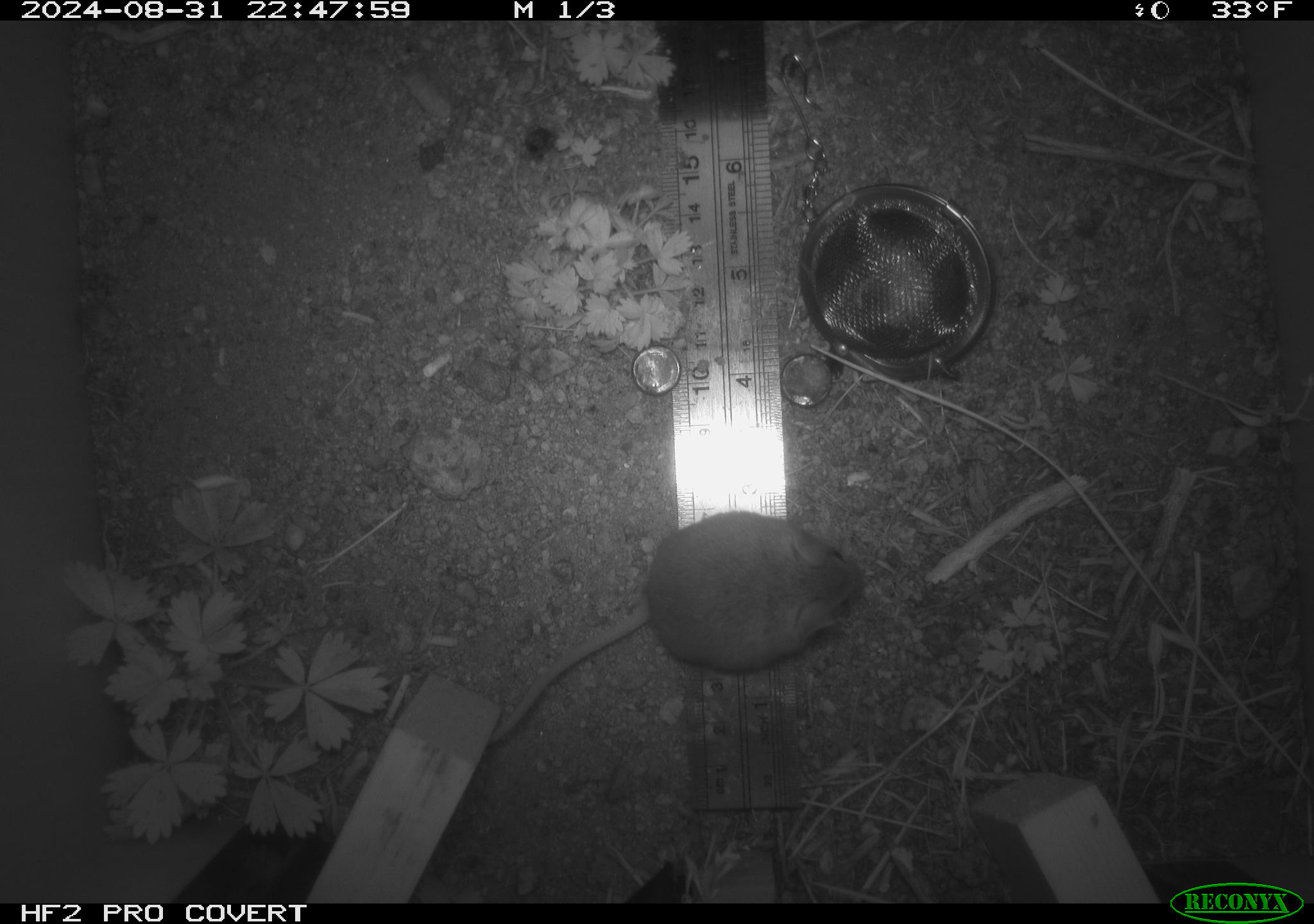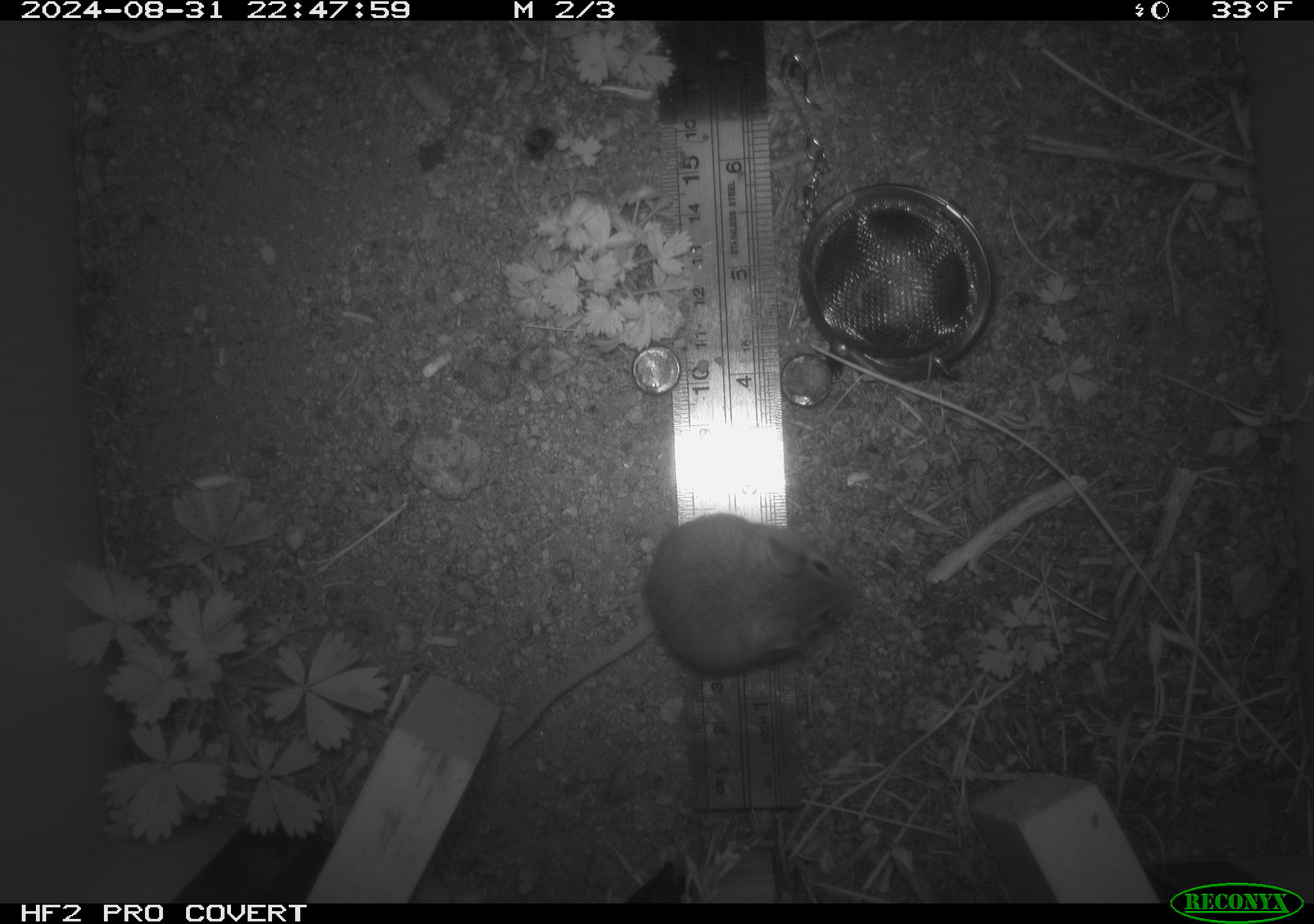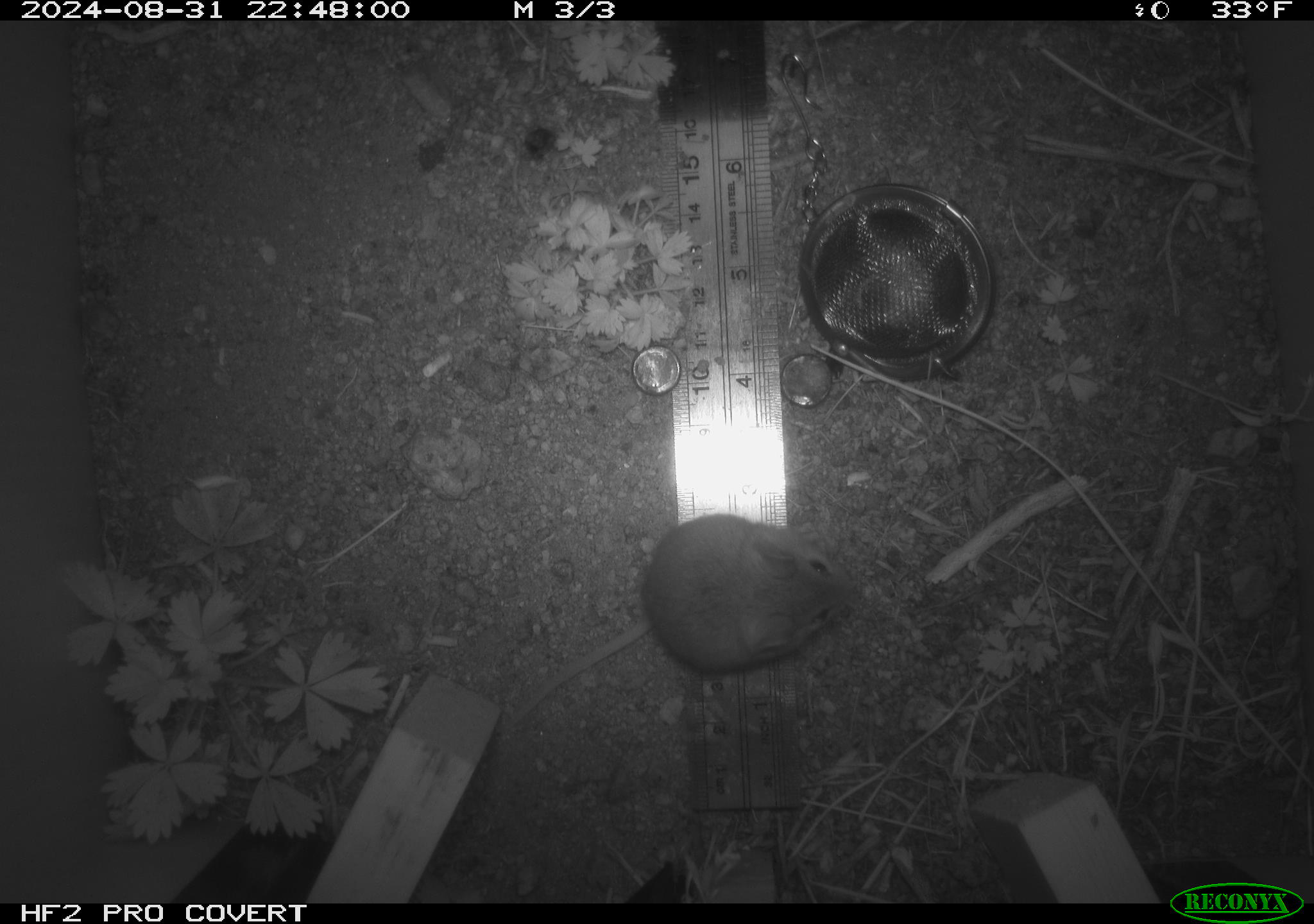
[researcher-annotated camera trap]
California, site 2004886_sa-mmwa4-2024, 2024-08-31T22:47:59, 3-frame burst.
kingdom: Animalia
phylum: Chordata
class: Mammalia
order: Rodentia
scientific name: Rodentia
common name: mouse species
Mouse species (Rodentia).